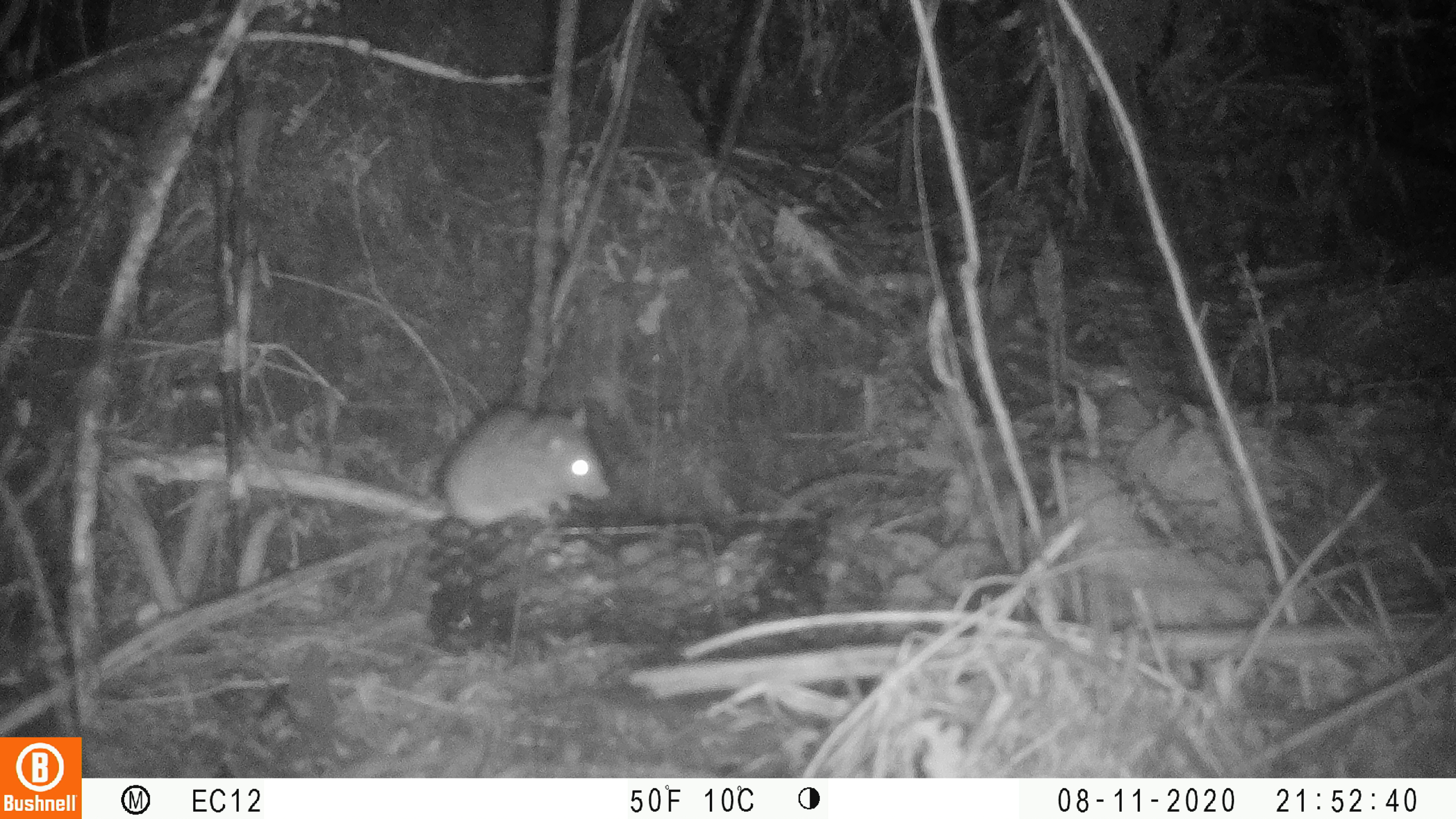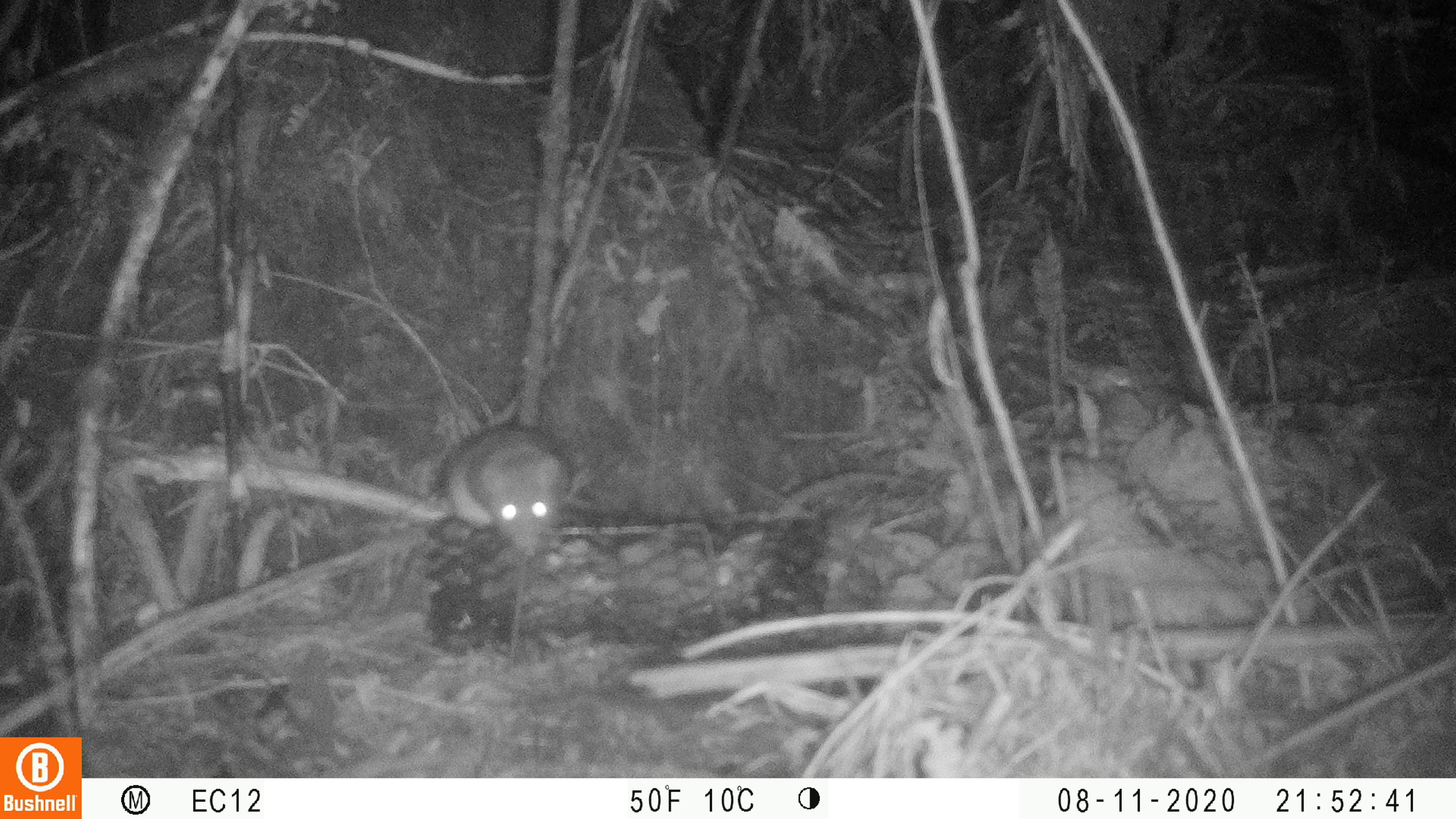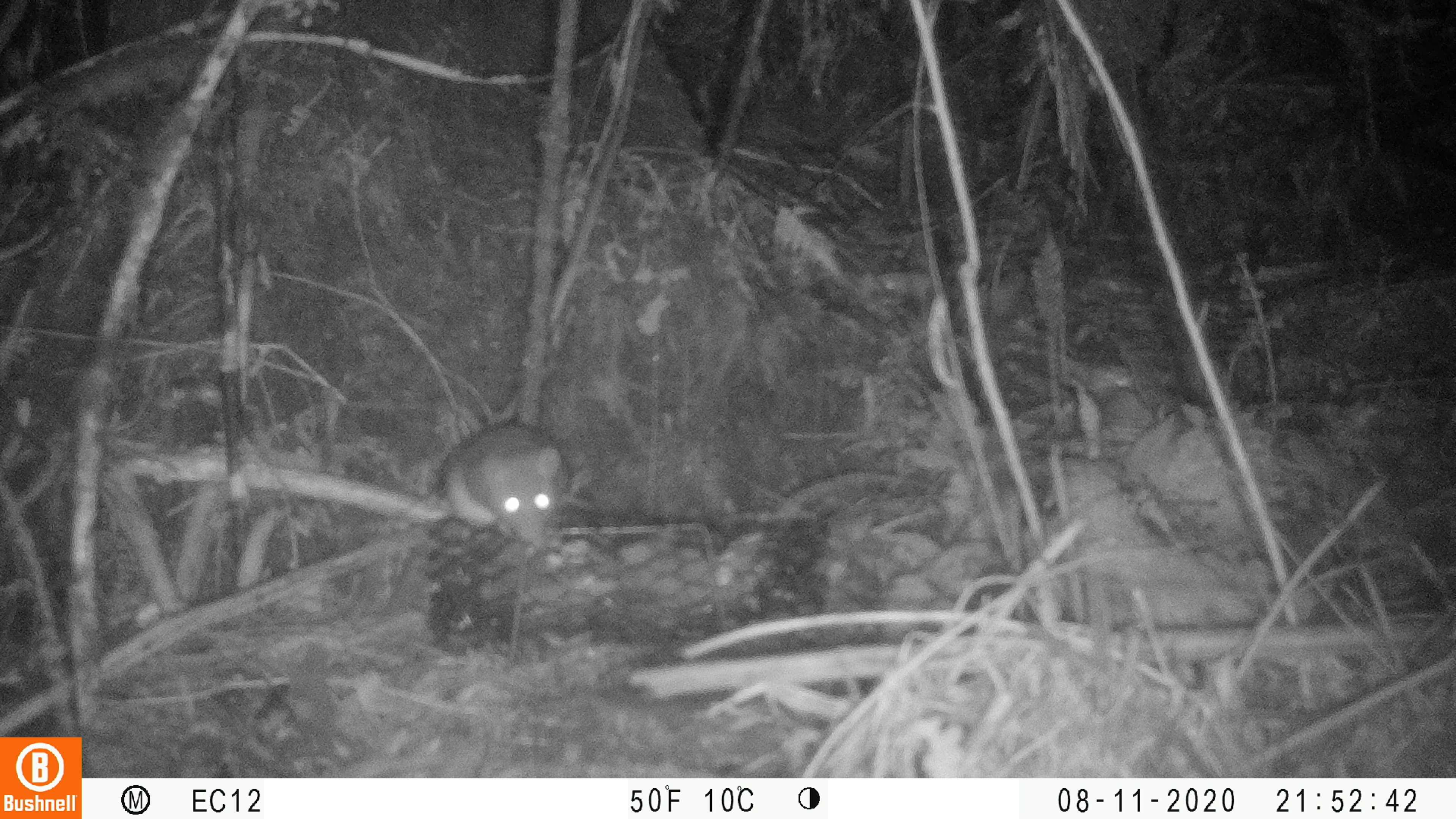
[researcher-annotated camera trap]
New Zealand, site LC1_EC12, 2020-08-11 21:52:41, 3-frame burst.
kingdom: Animalia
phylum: Chordata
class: Mammalia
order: Rodentia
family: Muridae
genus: Rattus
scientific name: Rattus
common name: rat